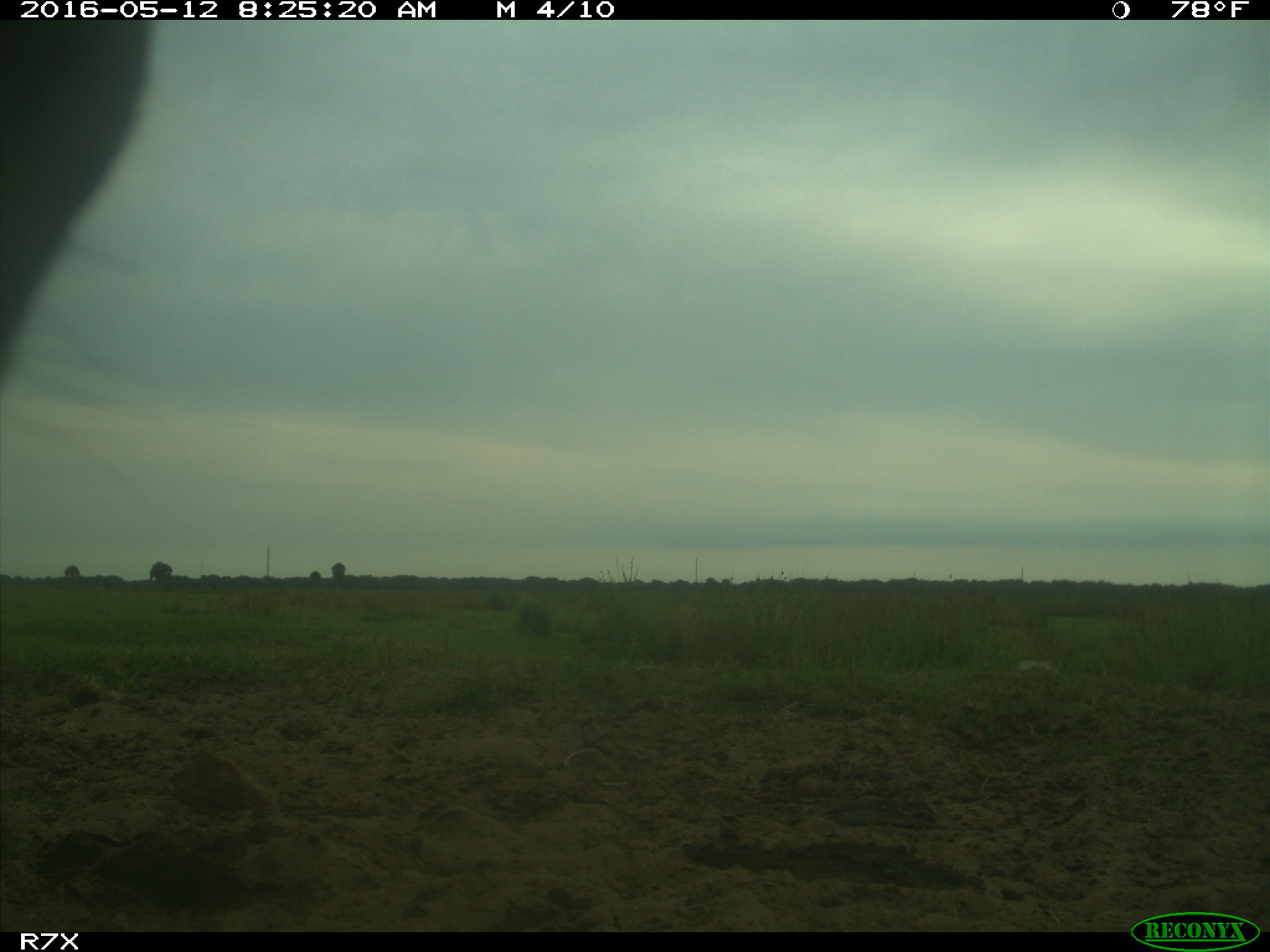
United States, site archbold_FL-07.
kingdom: Animalia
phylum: Chordata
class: Mammalia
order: Artiodactyla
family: Bovidae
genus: Bos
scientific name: Bos taurus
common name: domestic cow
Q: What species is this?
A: Bos taurus (domestic cow).